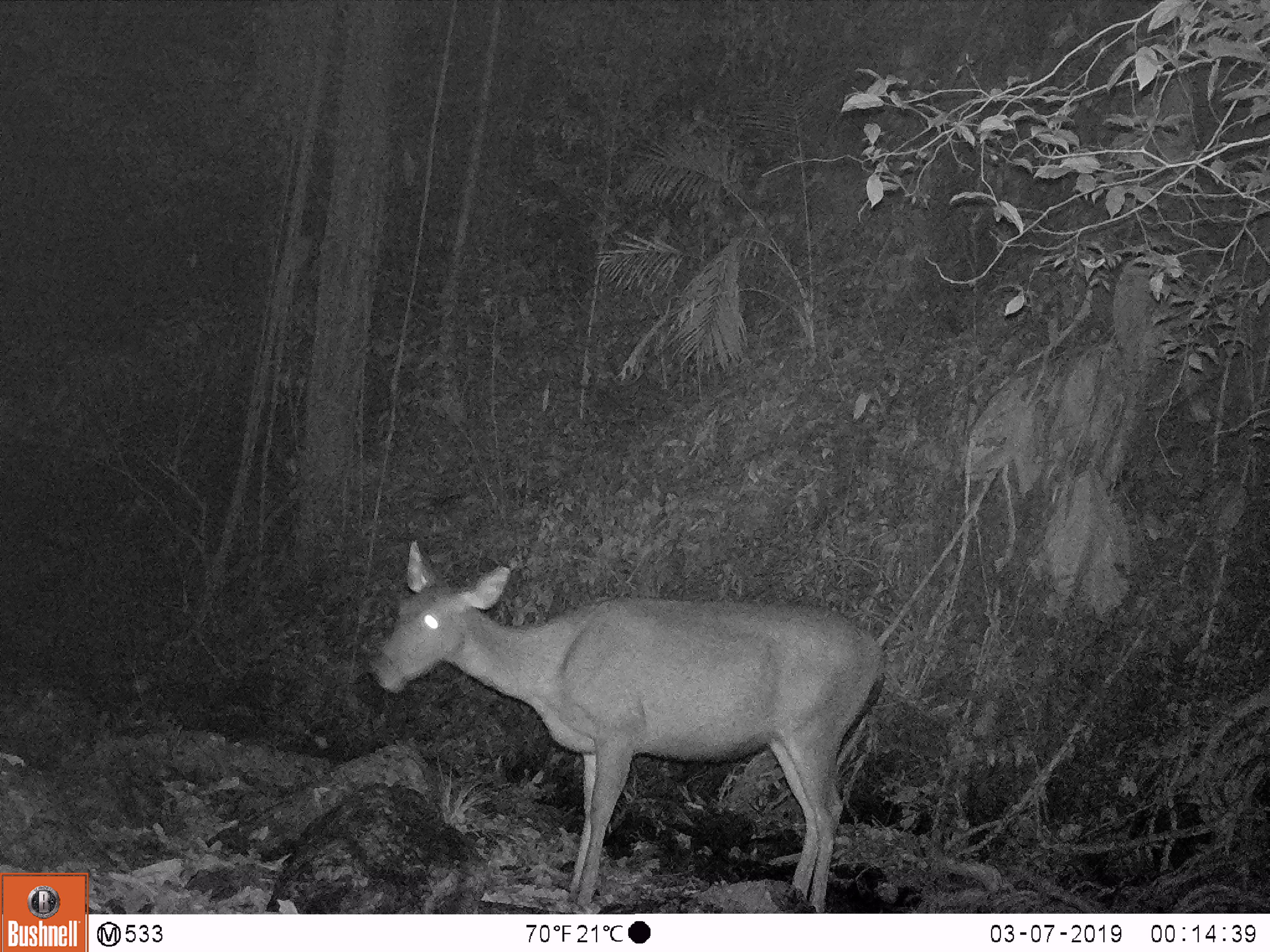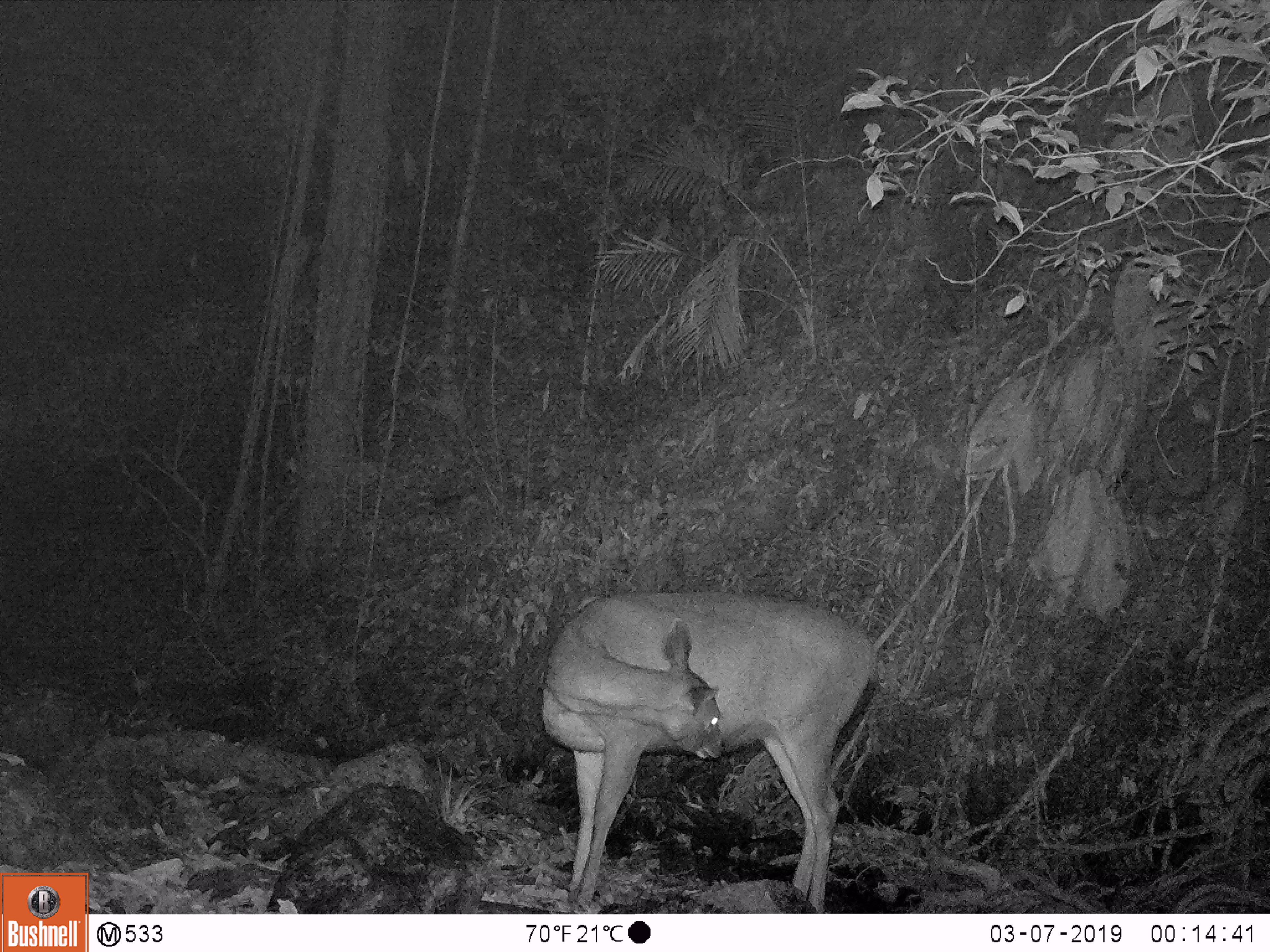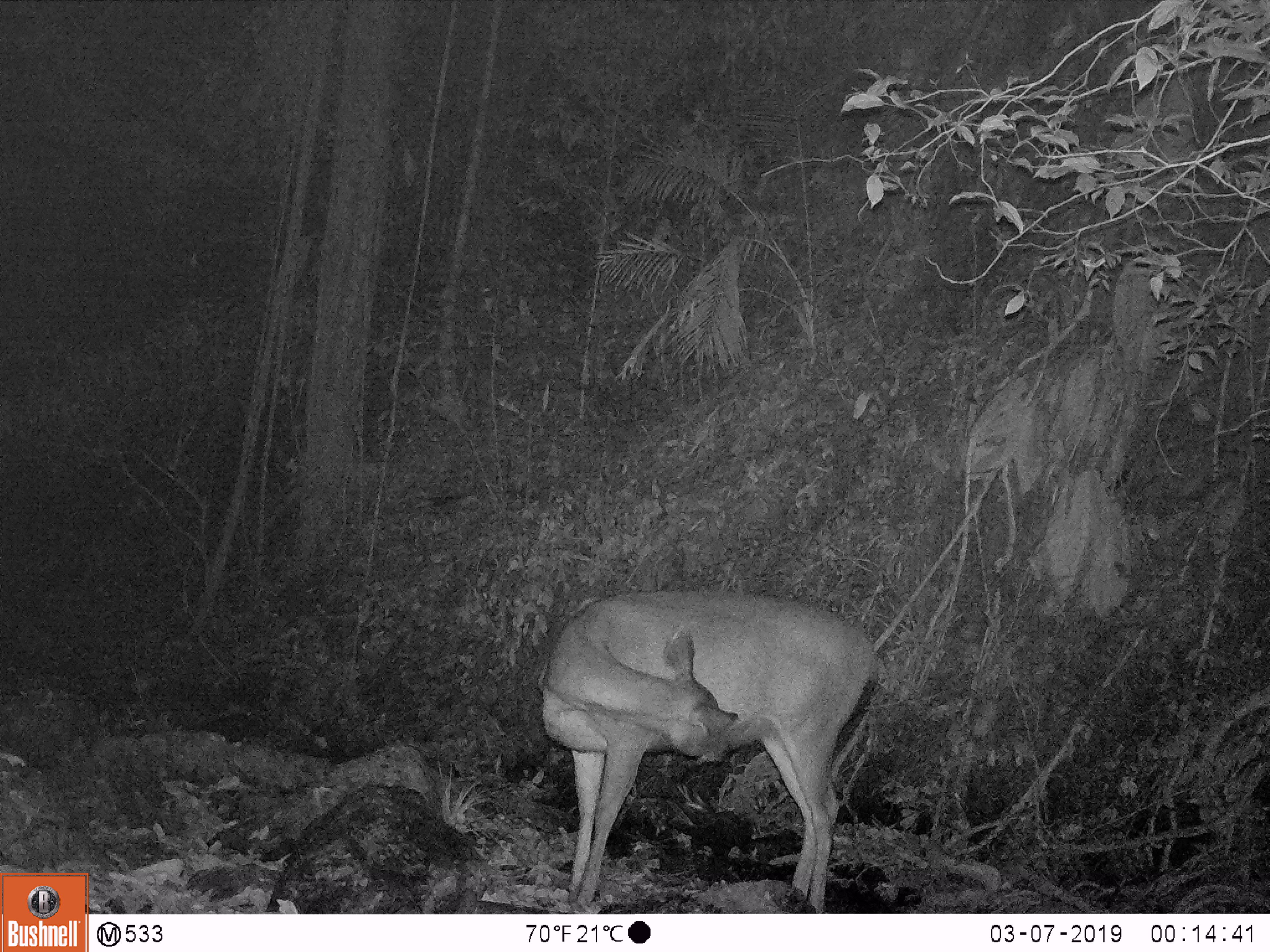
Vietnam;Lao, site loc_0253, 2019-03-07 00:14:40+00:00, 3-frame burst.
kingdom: Animalia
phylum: Chordata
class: Mammalia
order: Artiodactyla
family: Cervidae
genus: Rusa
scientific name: Rusa unicolor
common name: sambar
Sambar (Rusa unicolor). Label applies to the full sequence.